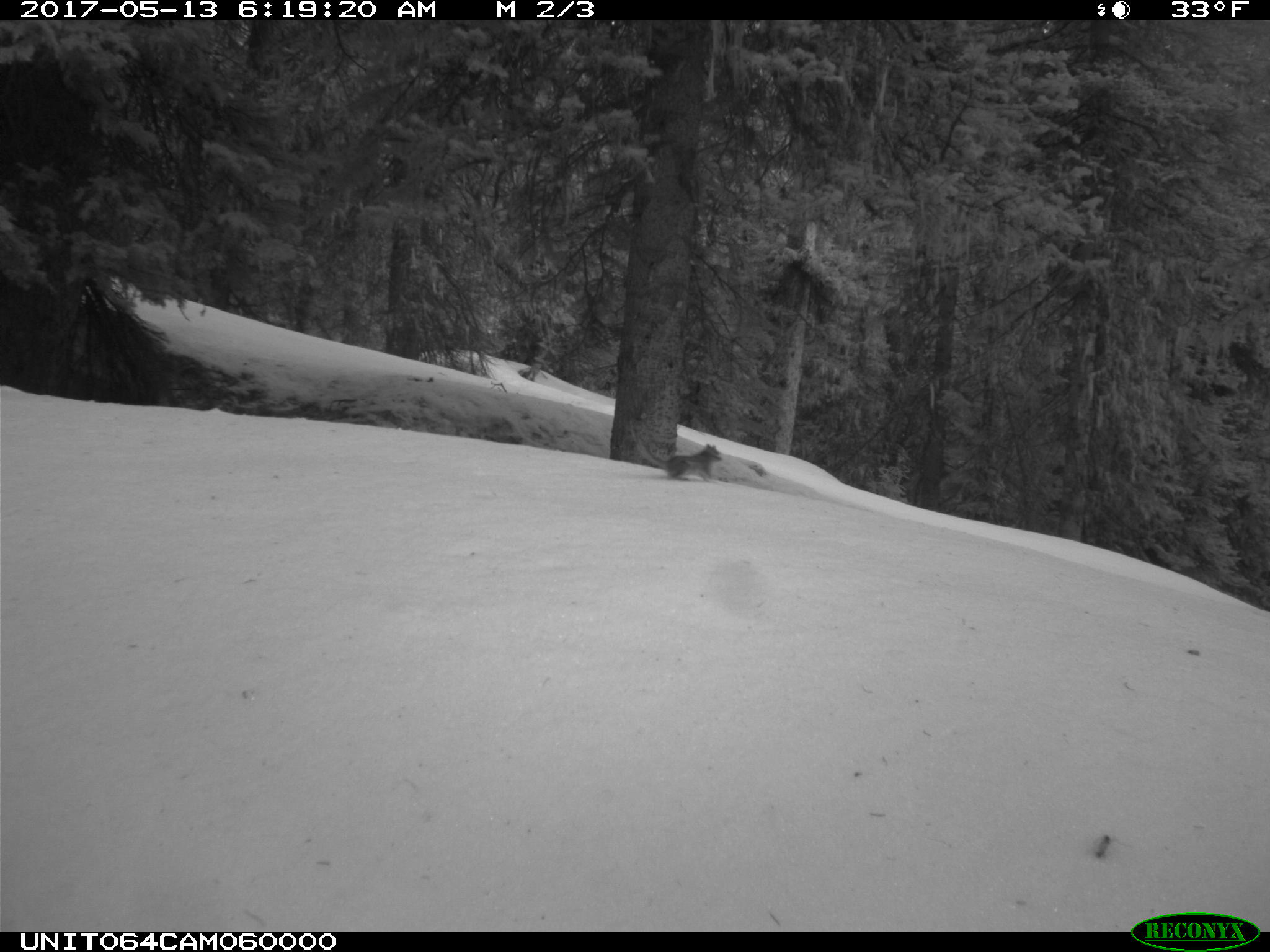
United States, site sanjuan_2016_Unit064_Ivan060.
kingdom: Animalia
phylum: Chordata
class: Mammalia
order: Rodentia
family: Sciuridae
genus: Tamias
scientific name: Tamias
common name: chipmunk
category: unidentified chipmunk